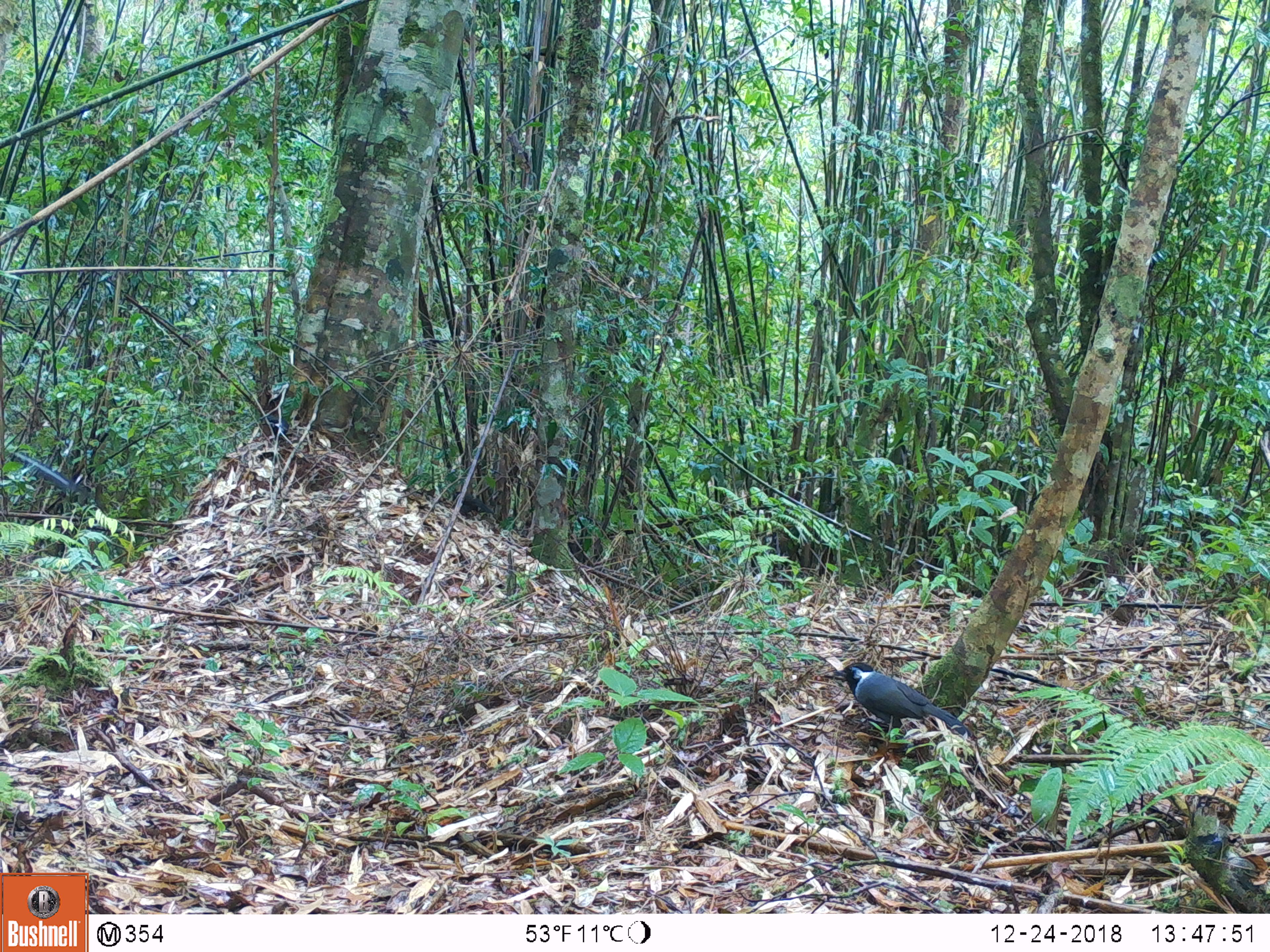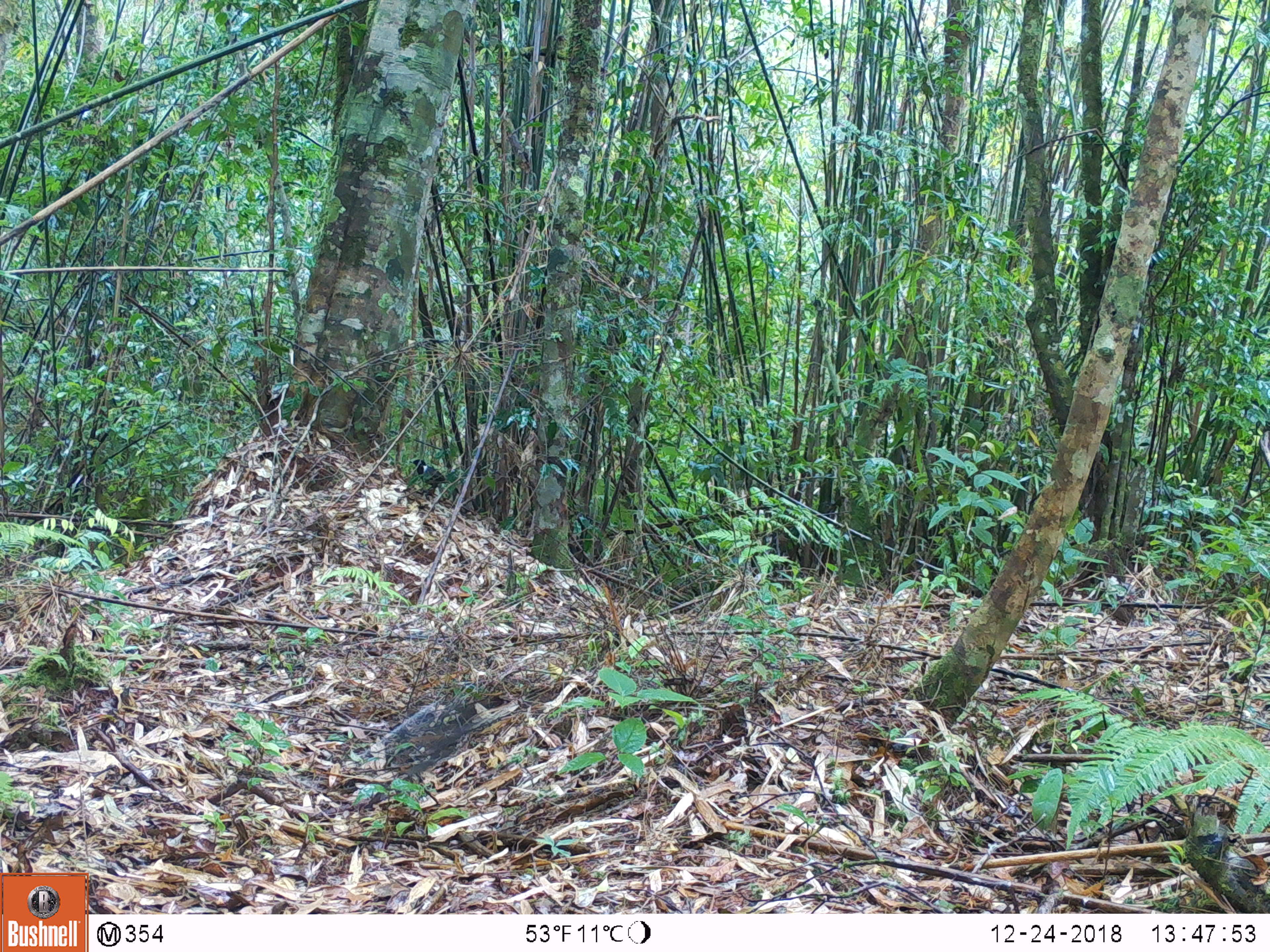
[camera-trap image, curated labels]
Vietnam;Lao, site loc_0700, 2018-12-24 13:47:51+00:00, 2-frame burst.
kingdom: Animalia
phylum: Chordata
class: Aves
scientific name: Aves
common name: bird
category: unidentified bird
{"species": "unidentified bird (bird) (Aves)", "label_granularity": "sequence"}